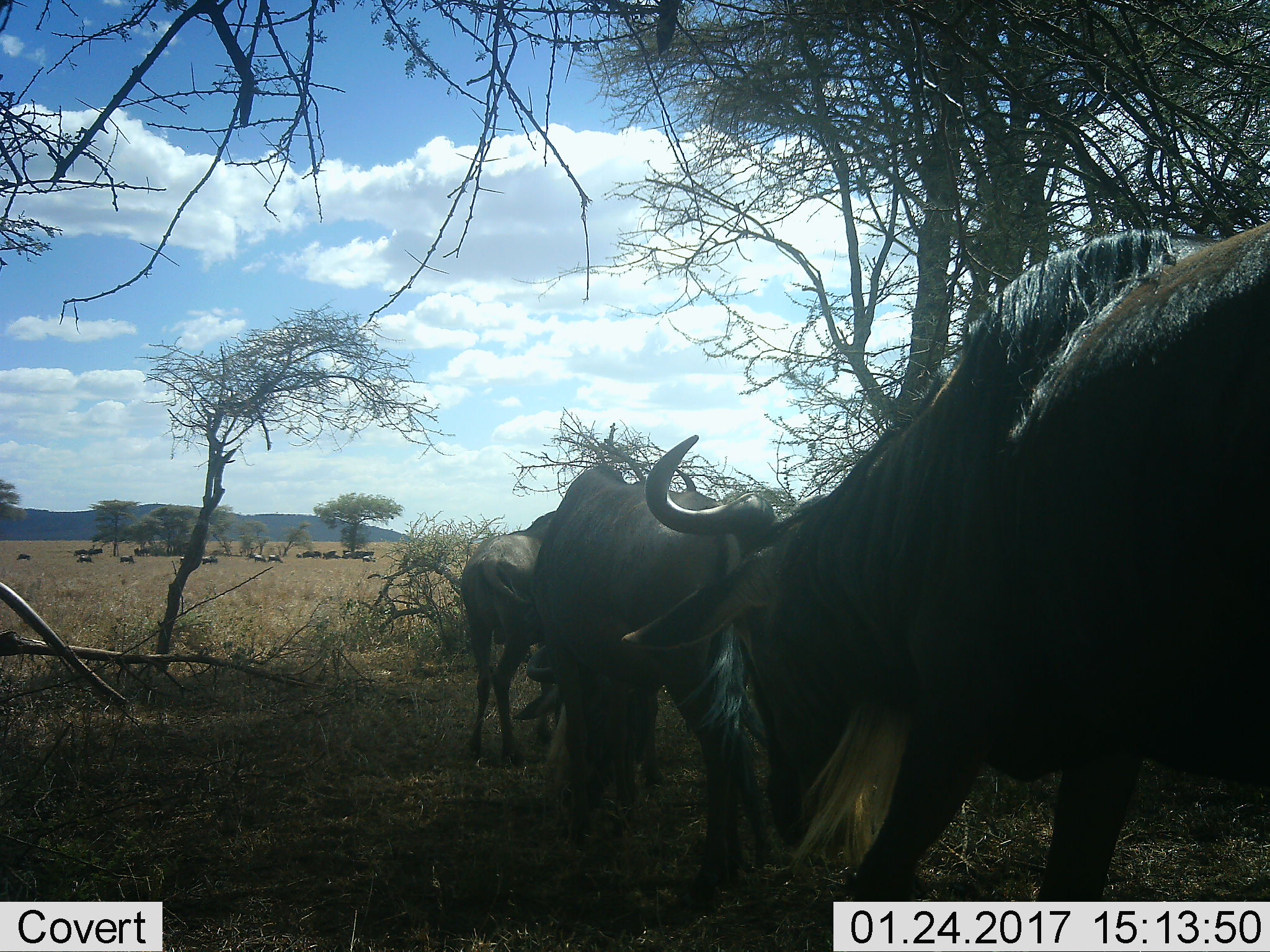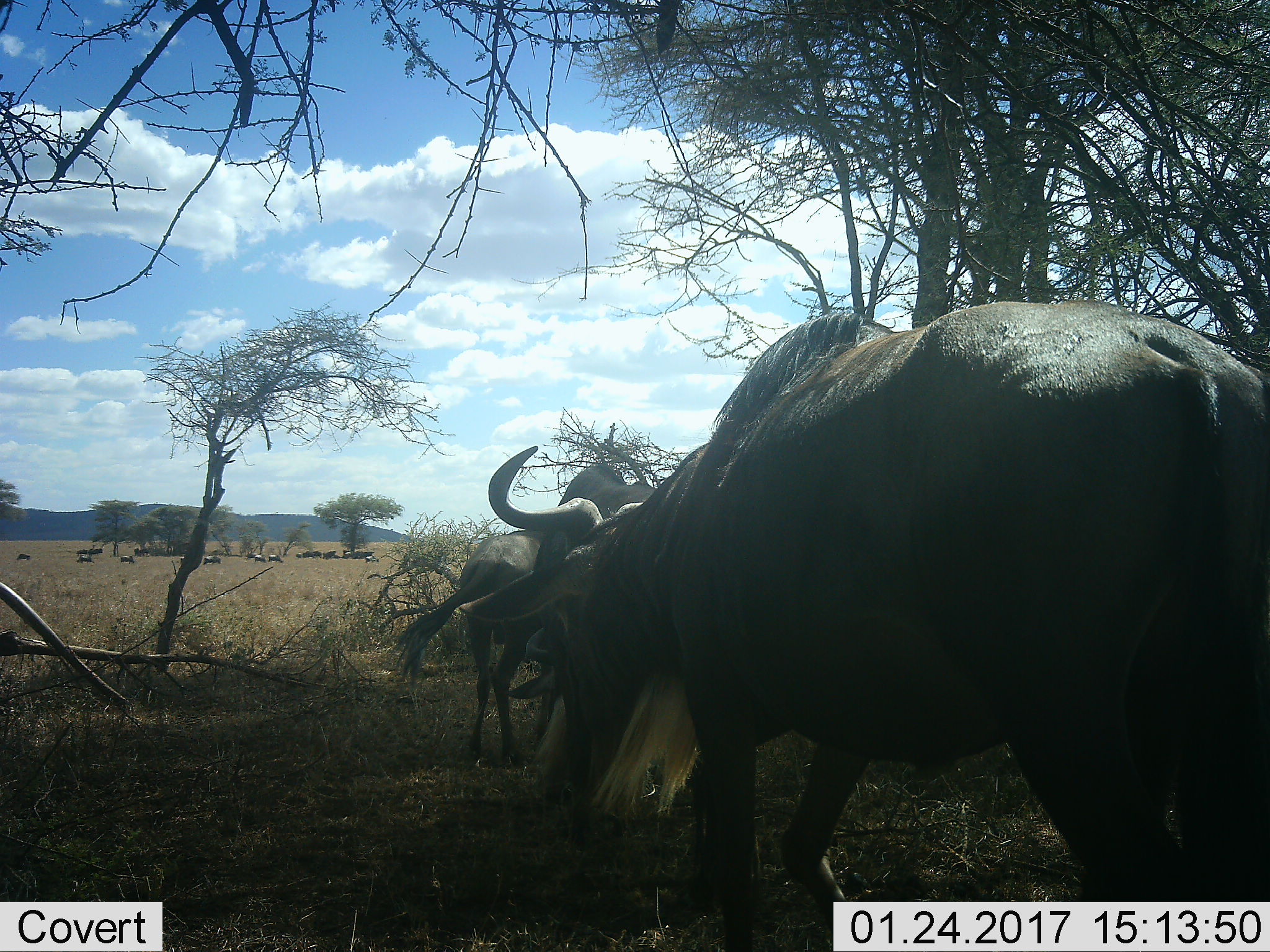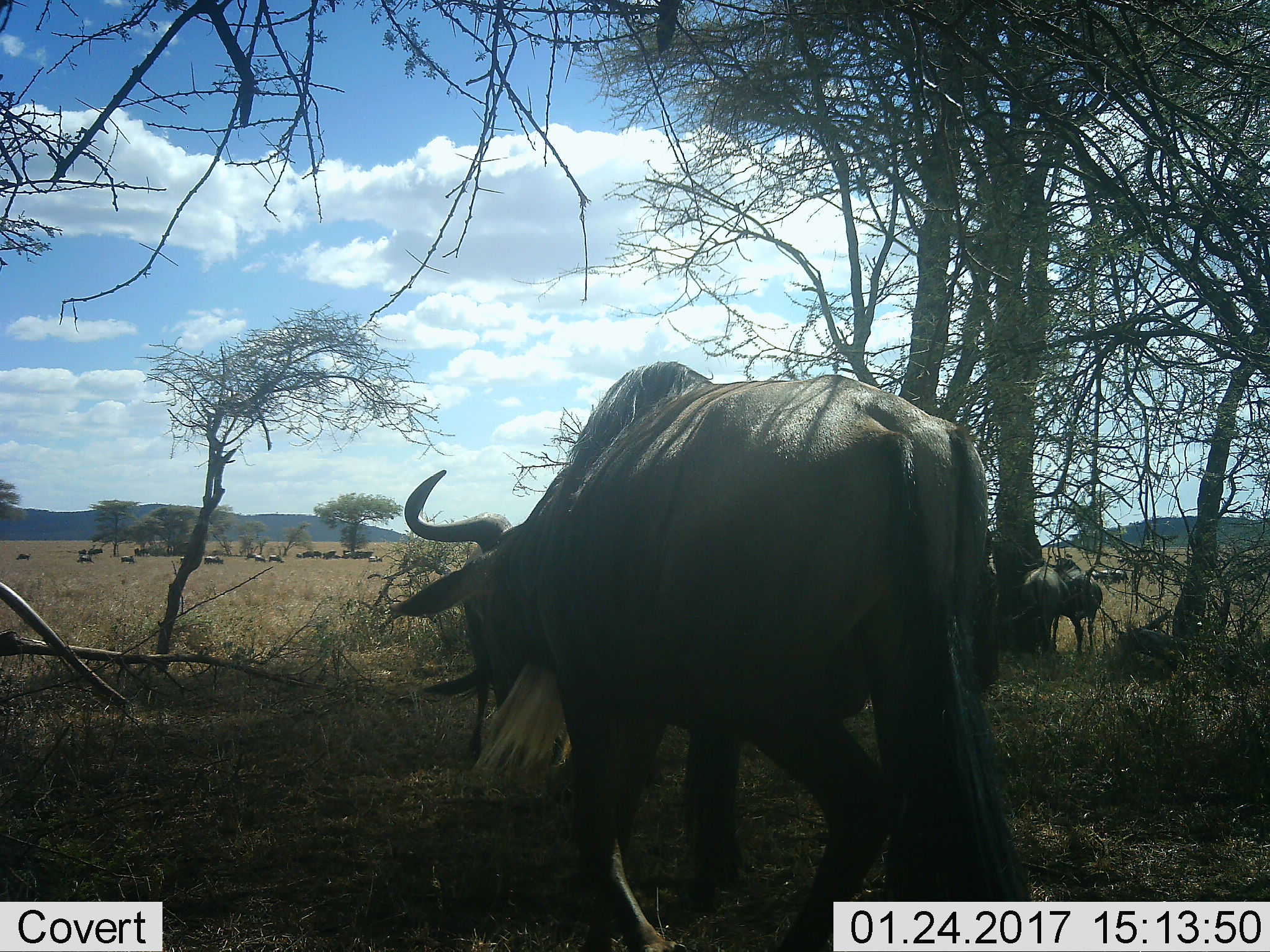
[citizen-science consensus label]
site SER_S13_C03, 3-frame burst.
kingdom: Animalia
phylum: Chordata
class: Mammalia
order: Artiodactyla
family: Bovidae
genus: Connochaetes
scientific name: Connochaetes taurinus taurinus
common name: blue wildebeest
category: wildebeestblue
Wildebeestblue (blue wildebeest) (Connochaetes taurinus taurinus), count 4. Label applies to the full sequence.